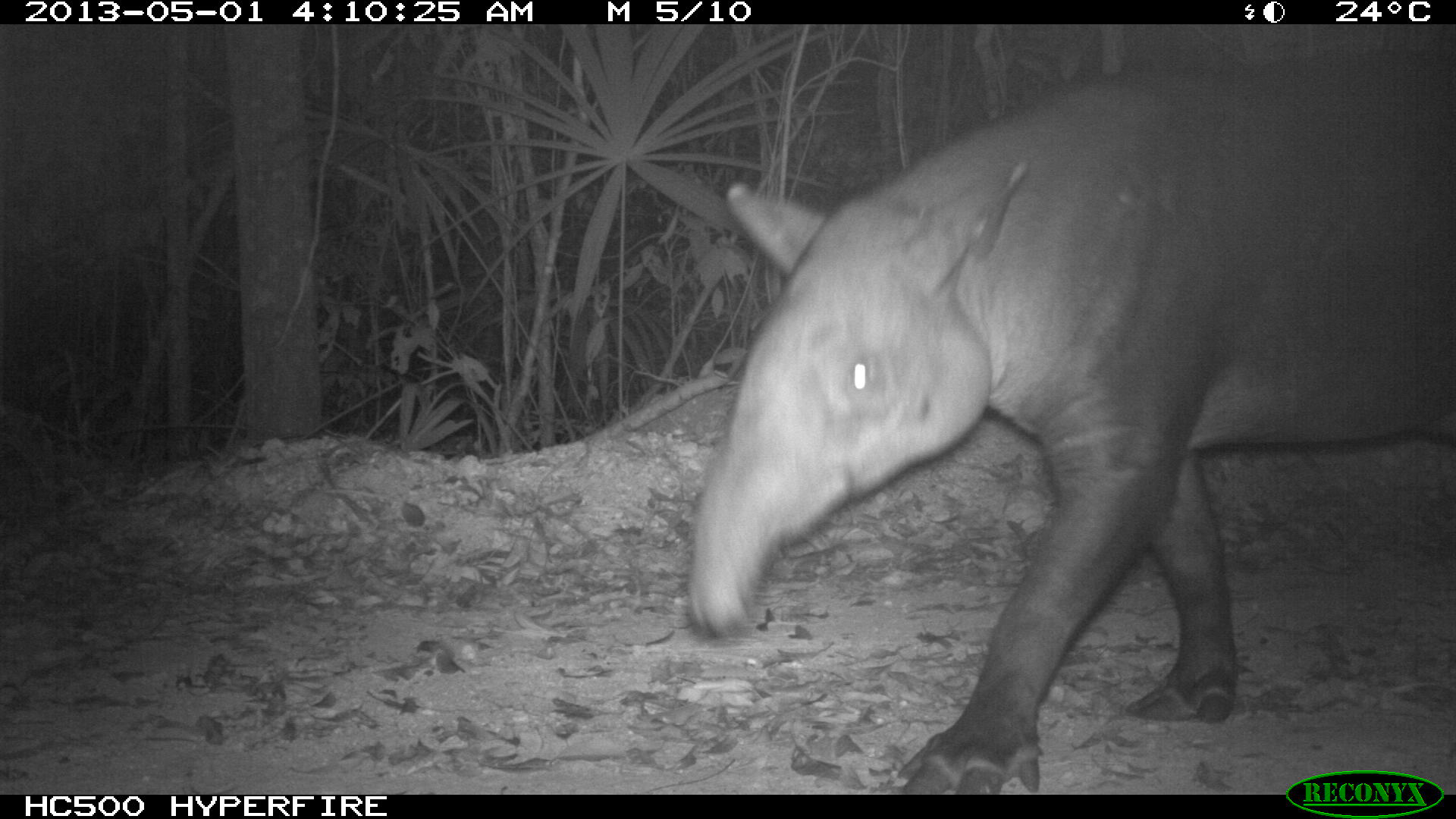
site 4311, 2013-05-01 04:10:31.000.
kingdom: Animalia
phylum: Chordata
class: Mammalia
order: Perissodactyla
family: Tapiridae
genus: Tapirus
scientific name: Tapirus bairdii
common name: baird's tapir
Tapirus bairdii (baird's tapir), count 1, sex male.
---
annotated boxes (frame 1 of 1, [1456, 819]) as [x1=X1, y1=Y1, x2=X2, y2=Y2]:
tapirus bairdii: [x1=680, y1=44, x2=1453, y2=792]